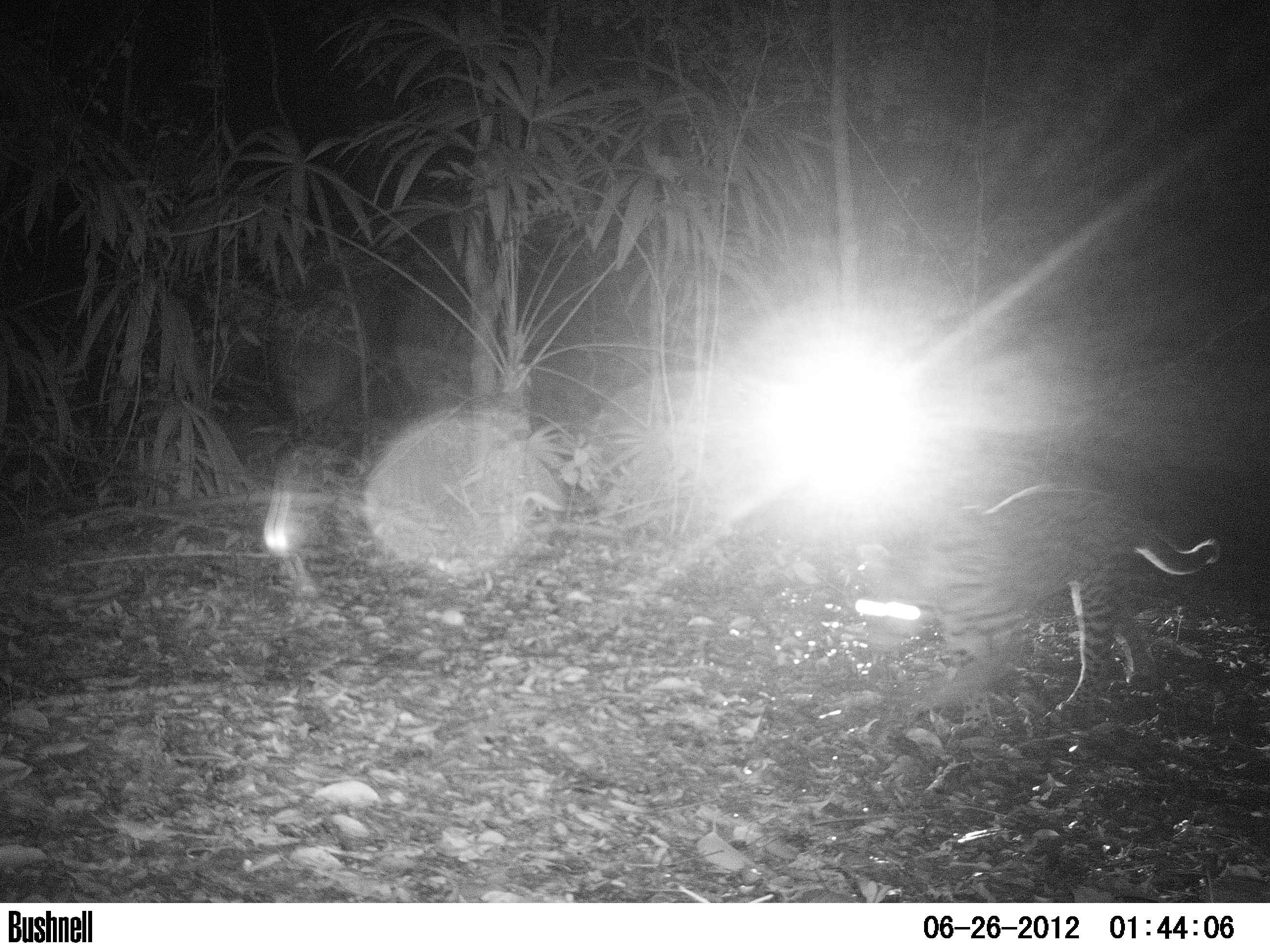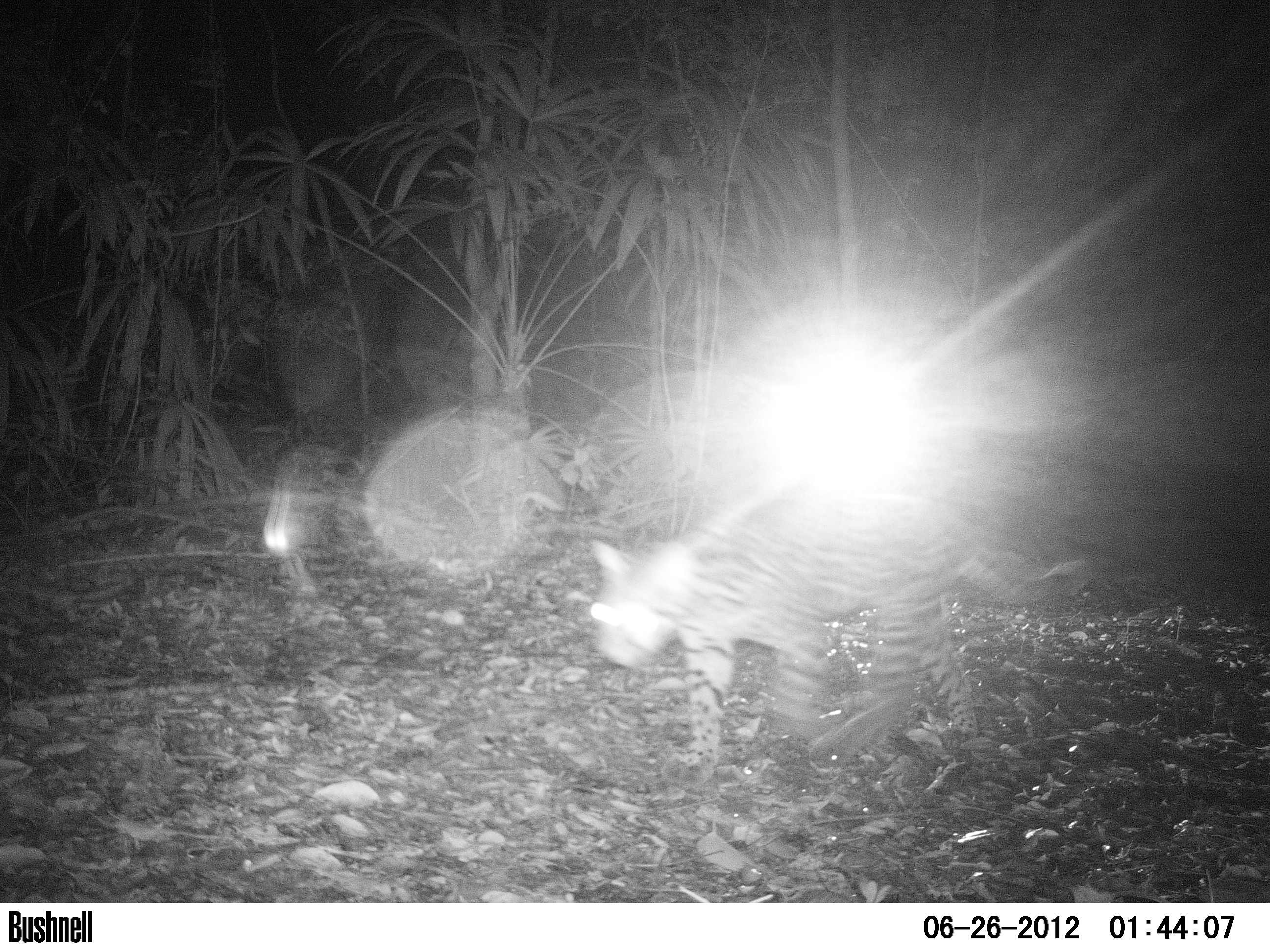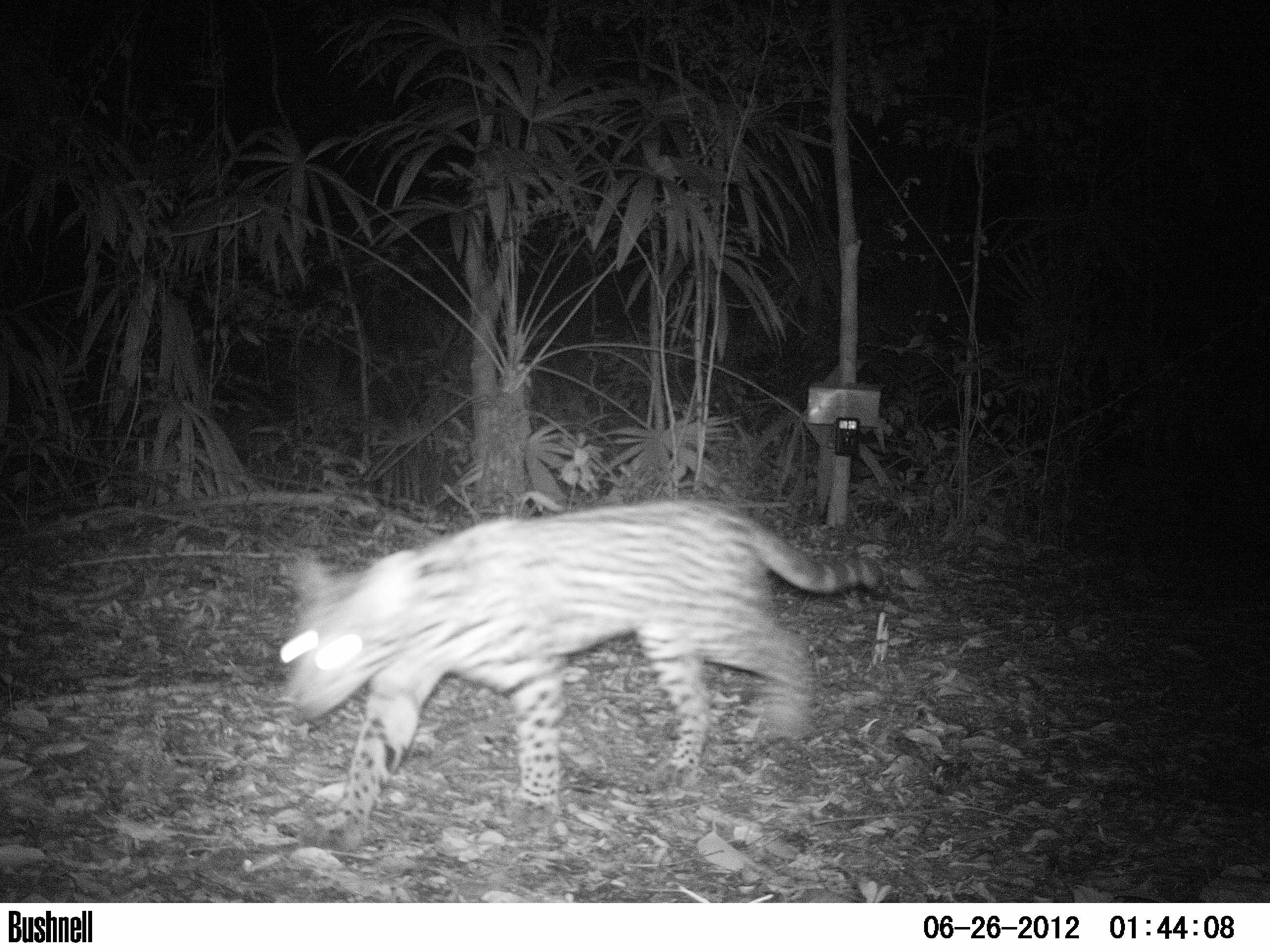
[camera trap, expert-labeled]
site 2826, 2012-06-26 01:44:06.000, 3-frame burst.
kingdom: Animalia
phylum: Chordata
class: Mammalia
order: Carnivora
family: Felidae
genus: Leopardus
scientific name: Leopardus pardalis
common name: ocelot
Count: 1.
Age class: adult.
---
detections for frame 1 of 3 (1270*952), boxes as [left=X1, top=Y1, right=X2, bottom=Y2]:
leopardus pardalis: [left=854, top=479, right=1222, bottom=729]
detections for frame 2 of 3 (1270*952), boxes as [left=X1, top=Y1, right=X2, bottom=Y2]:
leopardus pardalis: [left=585, top=486, right=1092, bottom=789]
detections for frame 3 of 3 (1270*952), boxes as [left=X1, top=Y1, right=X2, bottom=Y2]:
leopardus pardalis: [left=276, top=494, right=887, bottom=848]